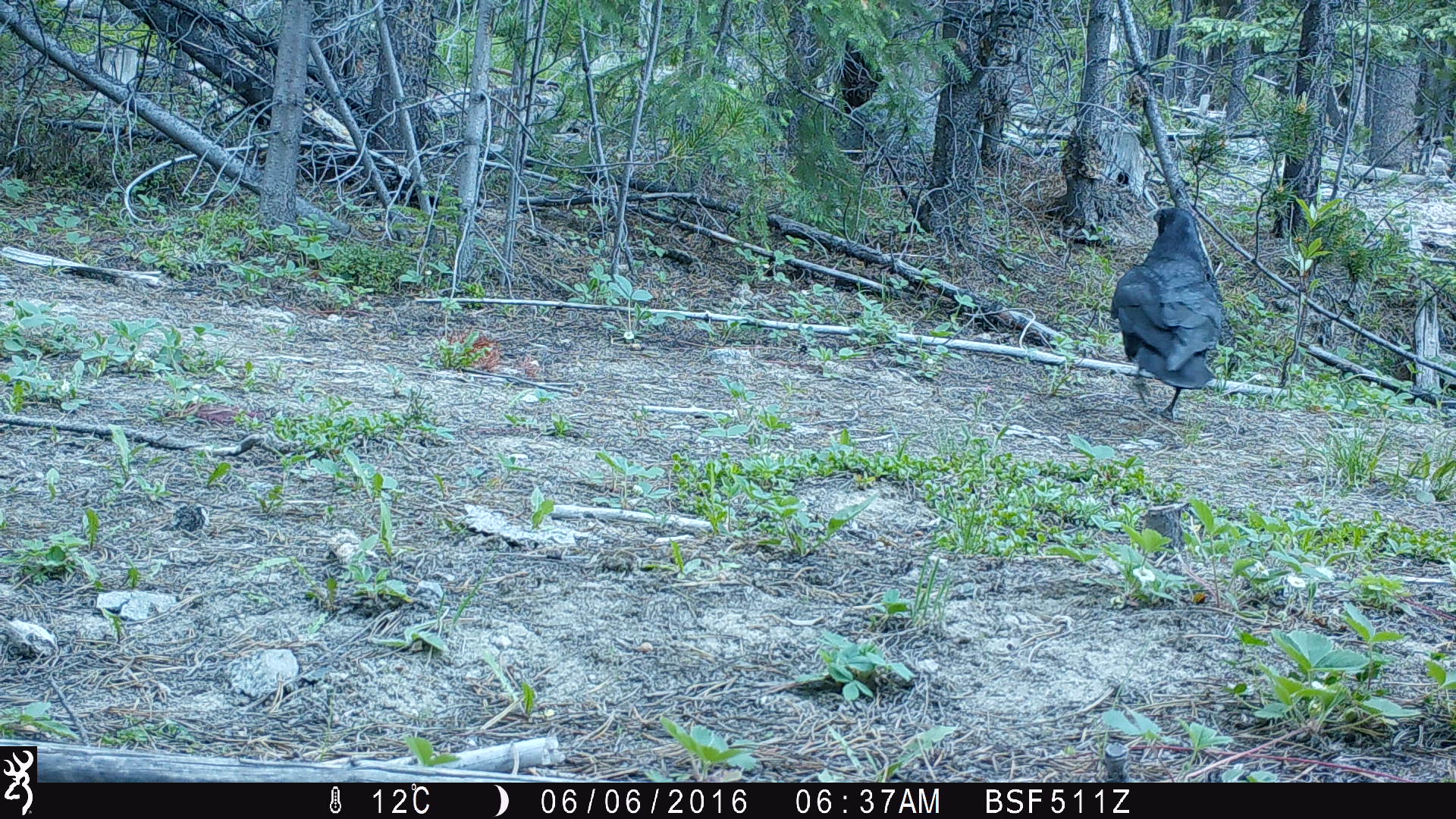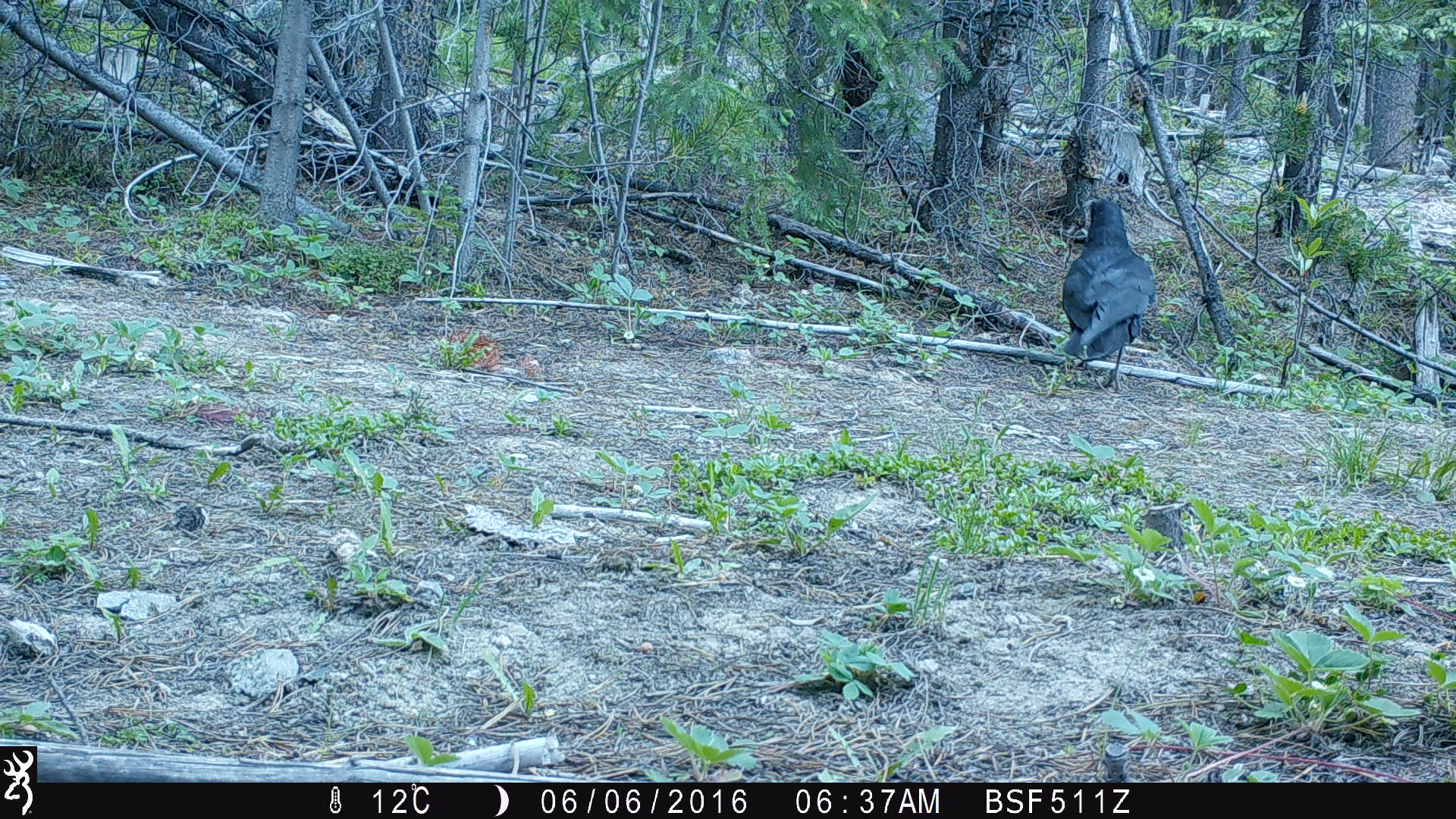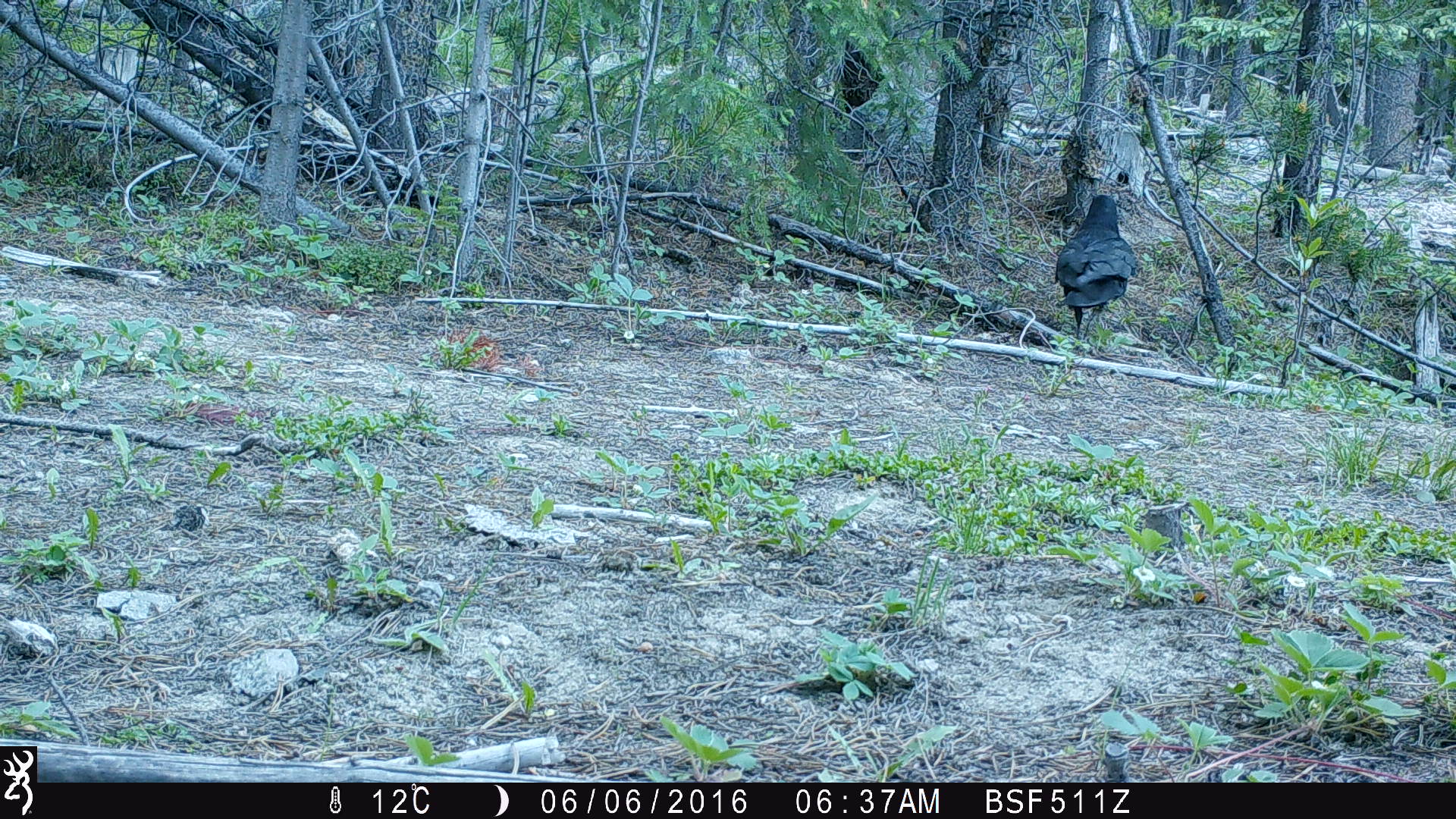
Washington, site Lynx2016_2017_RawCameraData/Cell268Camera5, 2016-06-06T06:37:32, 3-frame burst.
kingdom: Animalia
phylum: Chordata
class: Aves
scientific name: Aves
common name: birds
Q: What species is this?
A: Aves (birds).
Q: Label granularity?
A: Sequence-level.